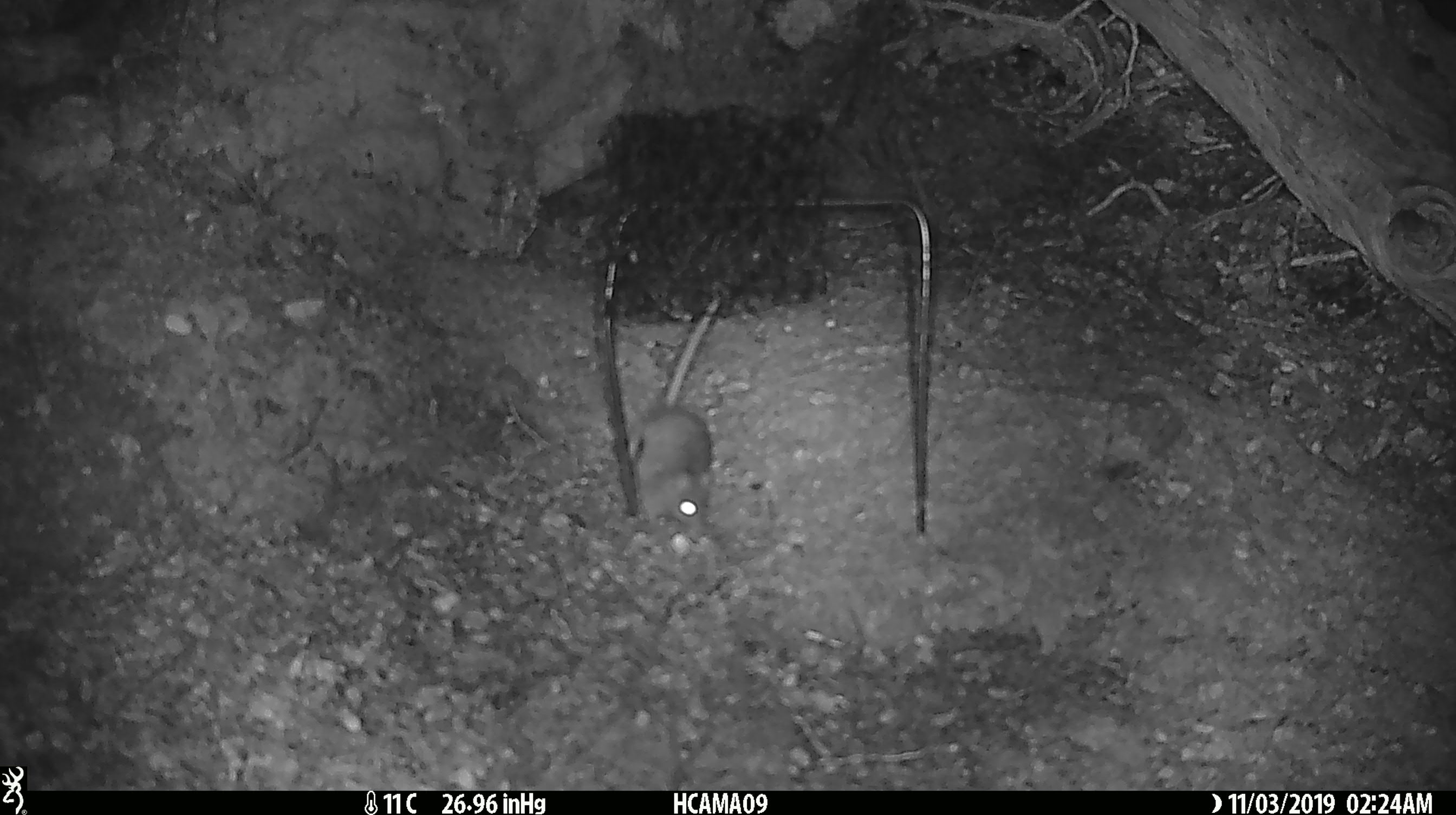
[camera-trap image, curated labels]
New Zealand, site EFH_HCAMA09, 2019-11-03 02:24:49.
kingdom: Animalia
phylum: Chordata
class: Mammalia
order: Rodentia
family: Muridae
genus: Mus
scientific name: Mus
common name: mouse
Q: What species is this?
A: Mouse (Mus).